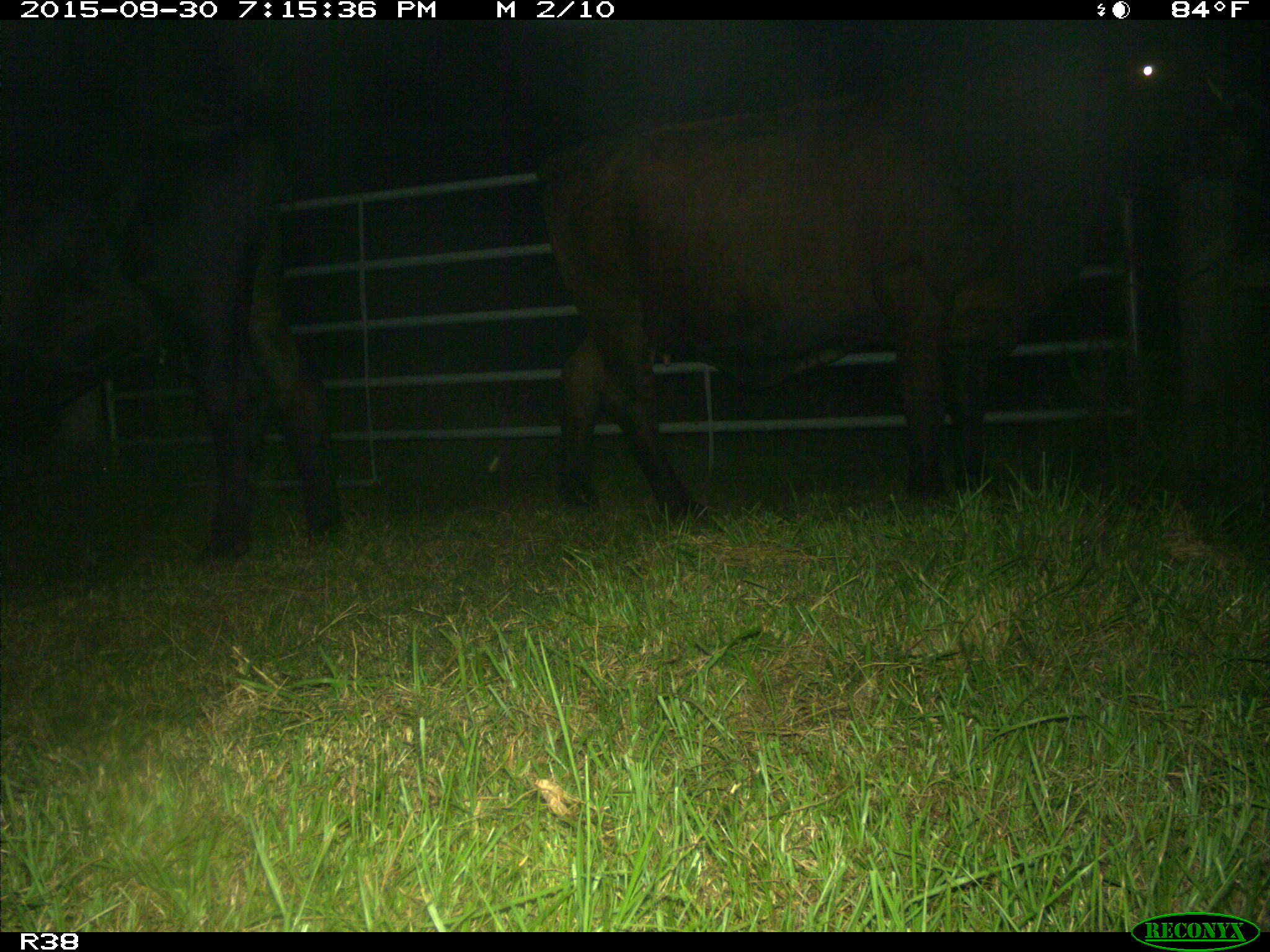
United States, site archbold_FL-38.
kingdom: Animalia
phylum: Chordata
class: Mammalia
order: Artiodactyla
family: Bovidae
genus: Bos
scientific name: Bos taurus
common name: domestic cow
Bos taurus (domestic cow).